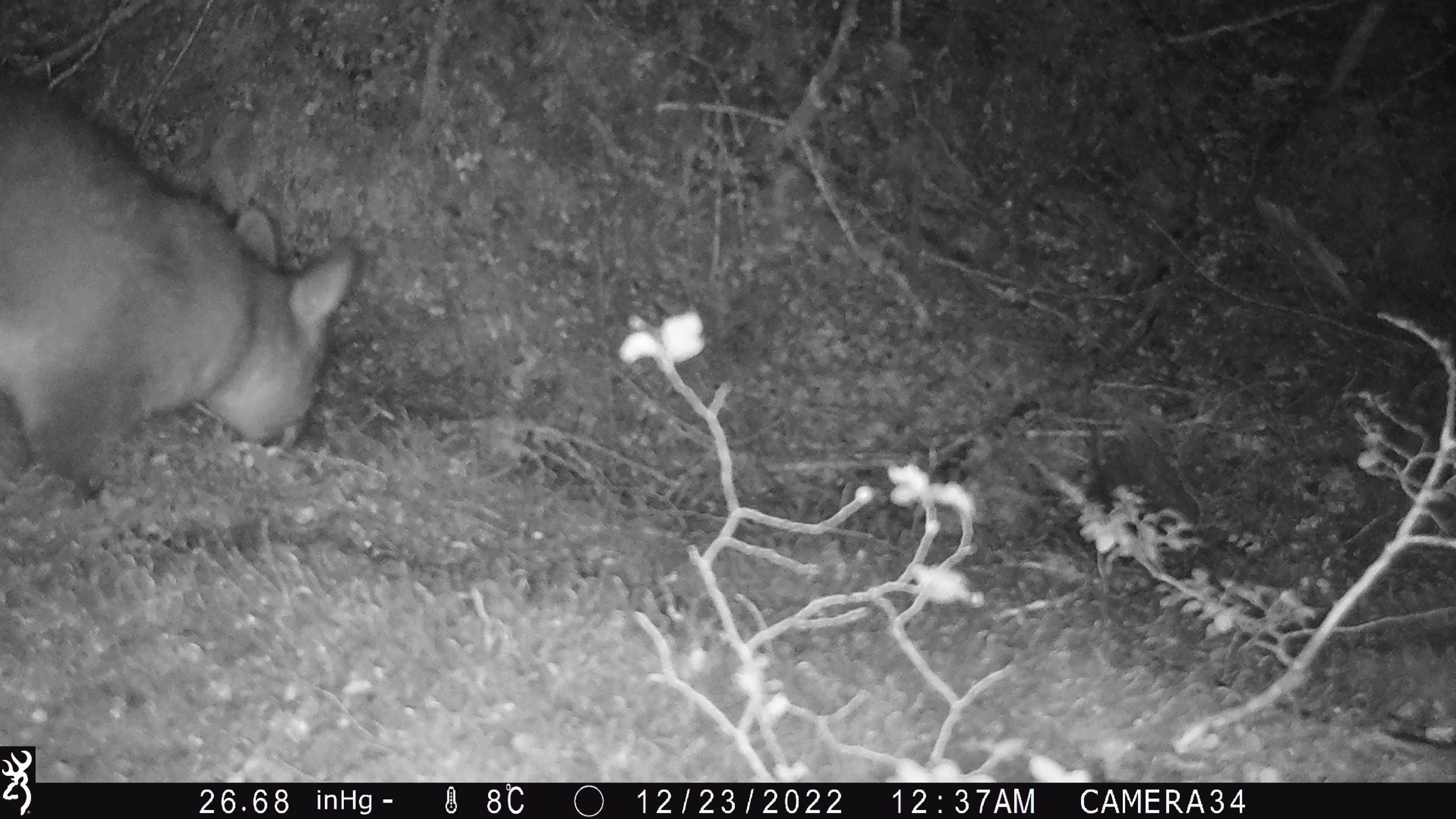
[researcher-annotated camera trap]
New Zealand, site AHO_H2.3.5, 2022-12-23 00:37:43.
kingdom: Animalia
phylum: Chordata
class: Mammalia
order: Diprotodontia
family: Phalangeridae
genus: Trichosurus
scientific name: Trichosurus vulpecula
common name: common brushtail possum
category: possum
Possum (common brushtail possum) (Trichosurus vulpecula).